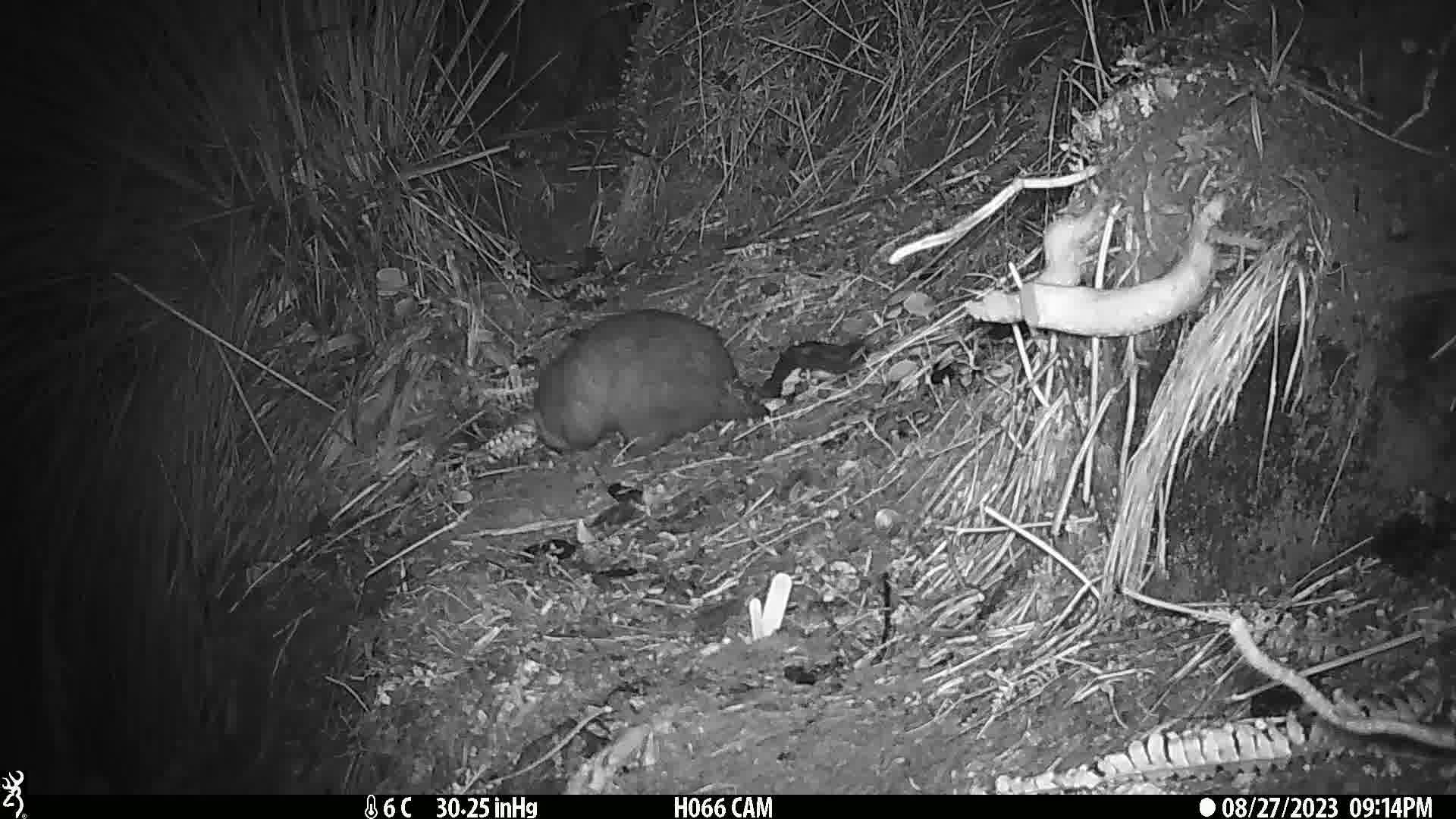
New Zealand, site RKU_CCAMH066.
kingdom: Animalia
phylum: Chordata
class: Mammalia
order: Diprotodontia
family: Phalangeridae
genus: Trichosurus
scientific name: Trichosurus vulpecula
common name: common brushtail possum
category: possum